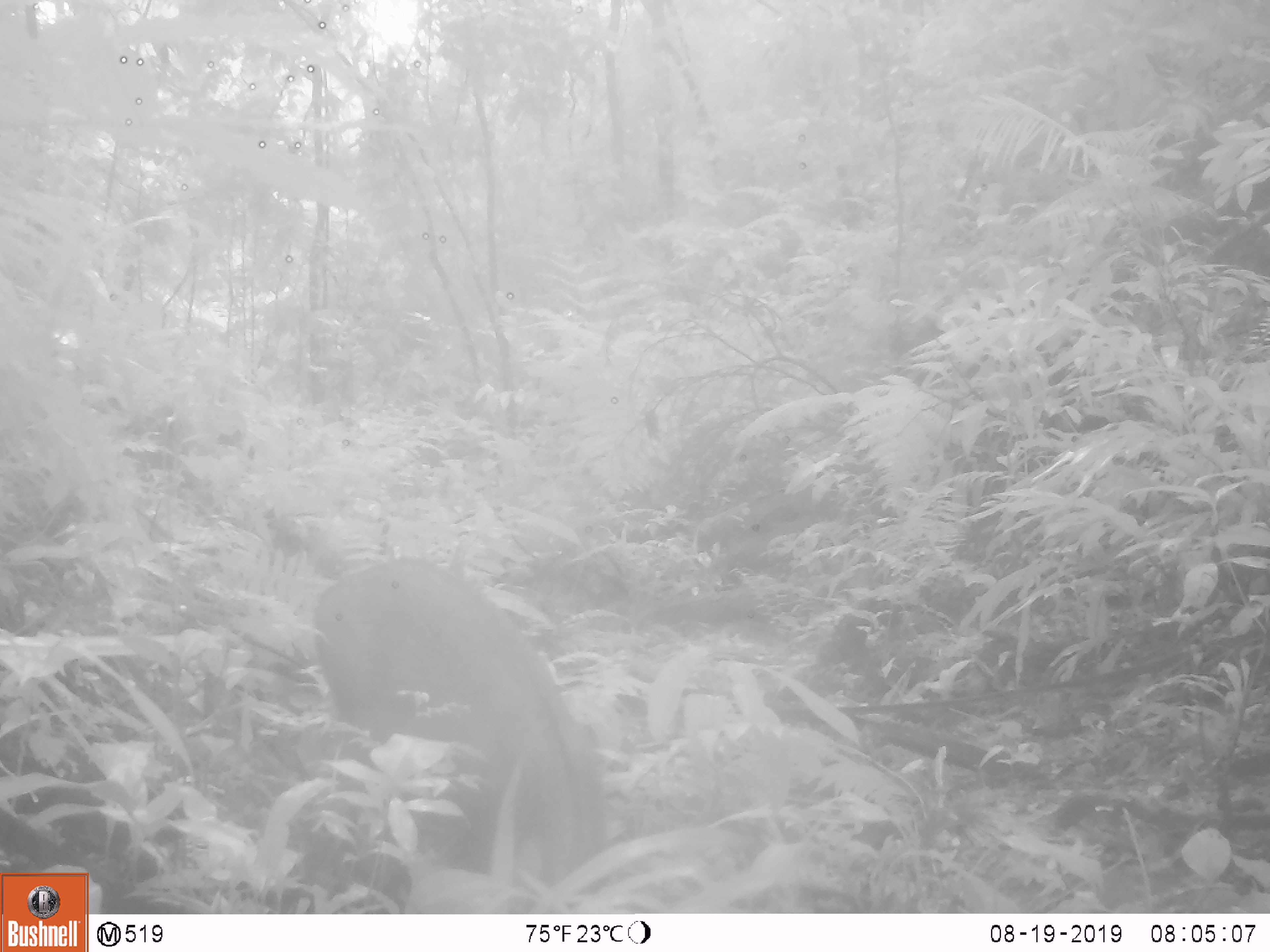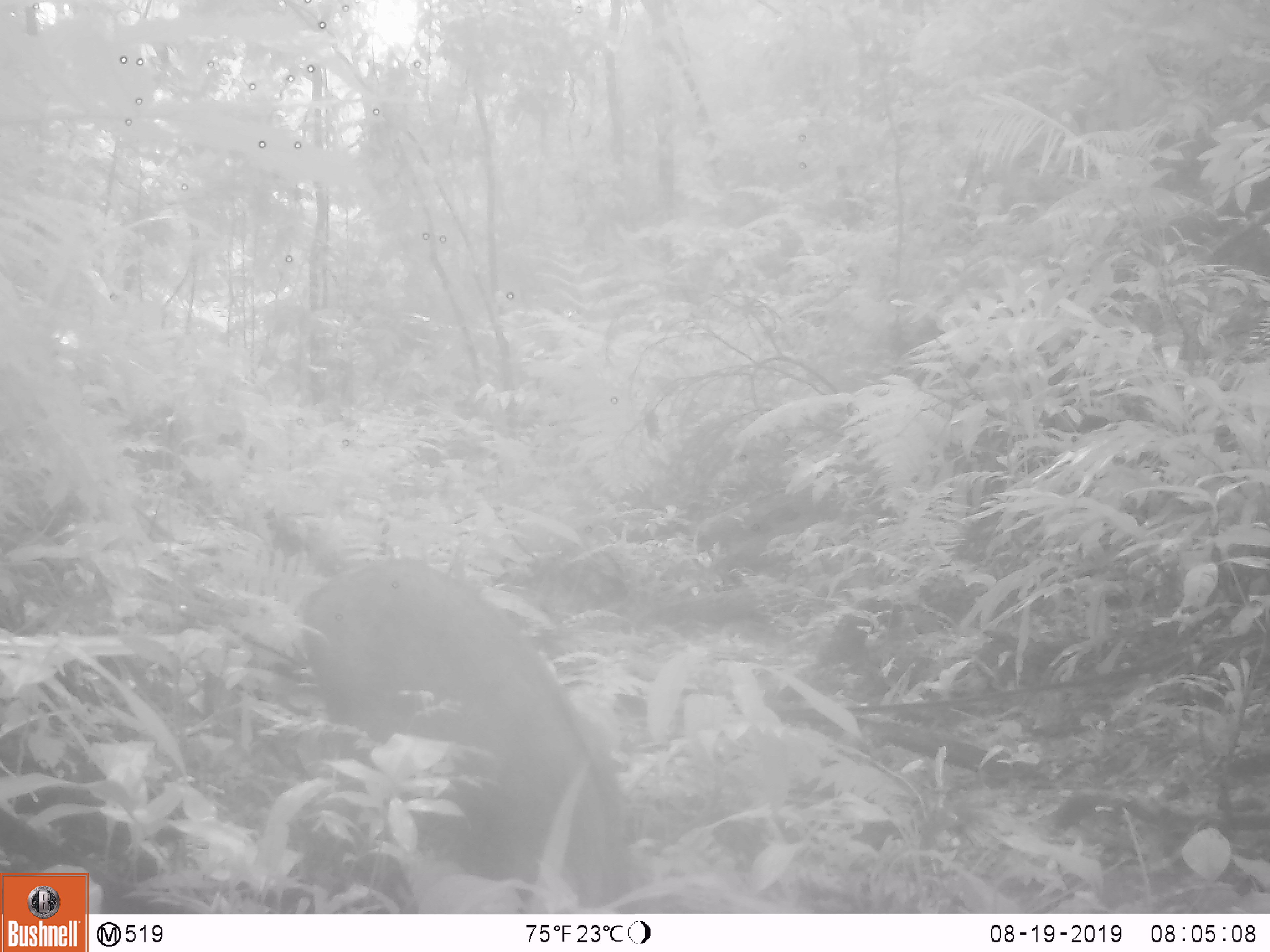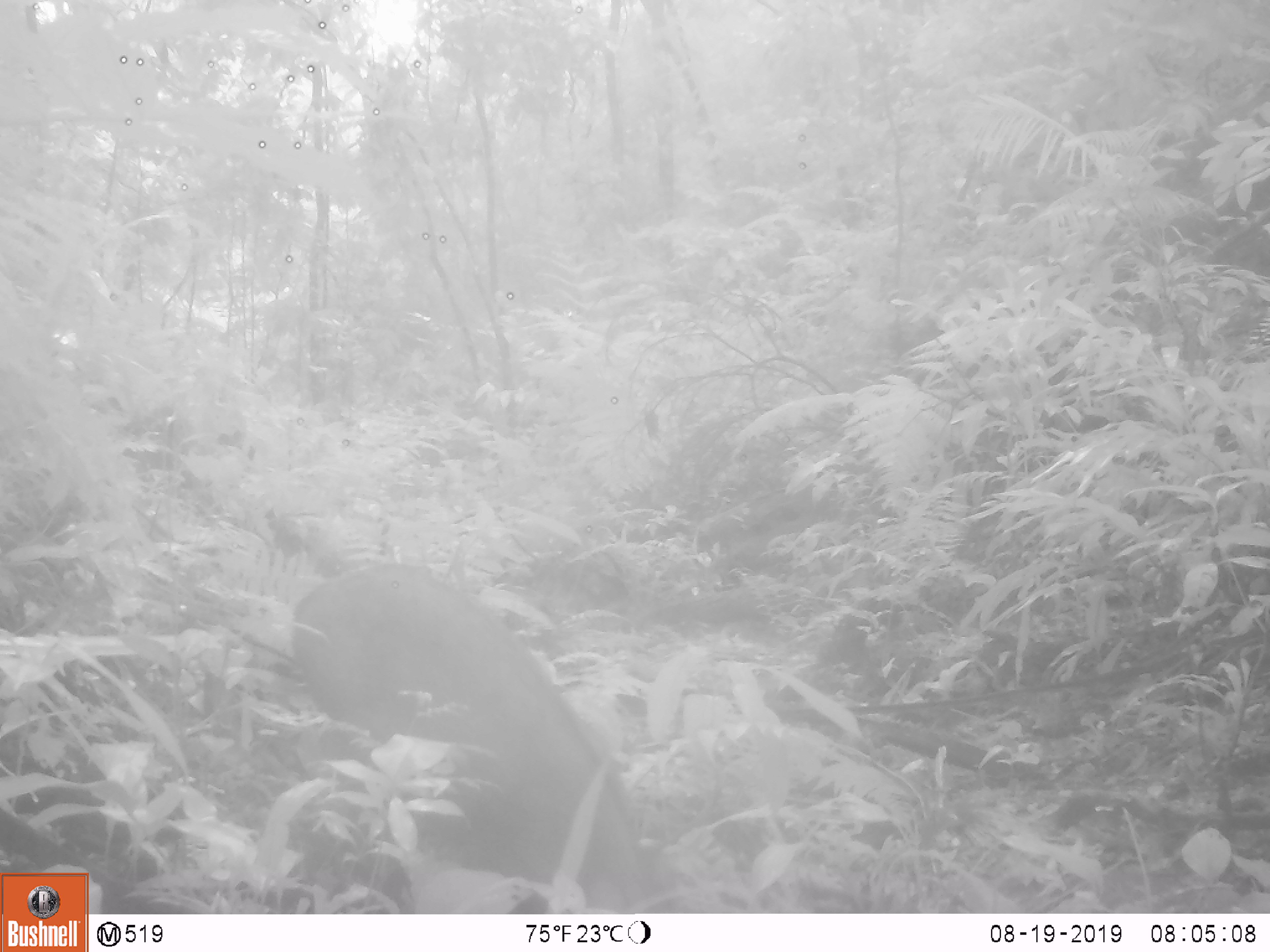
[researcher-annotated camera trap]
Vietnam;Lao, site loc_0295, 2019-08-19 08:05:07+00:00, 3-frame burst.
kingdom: Animalia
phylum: Chordata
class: Mammalia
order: Artiodactyla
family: Suidae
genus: Sus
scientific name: Sus scrofa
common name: eurasian wild pig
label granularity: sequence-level